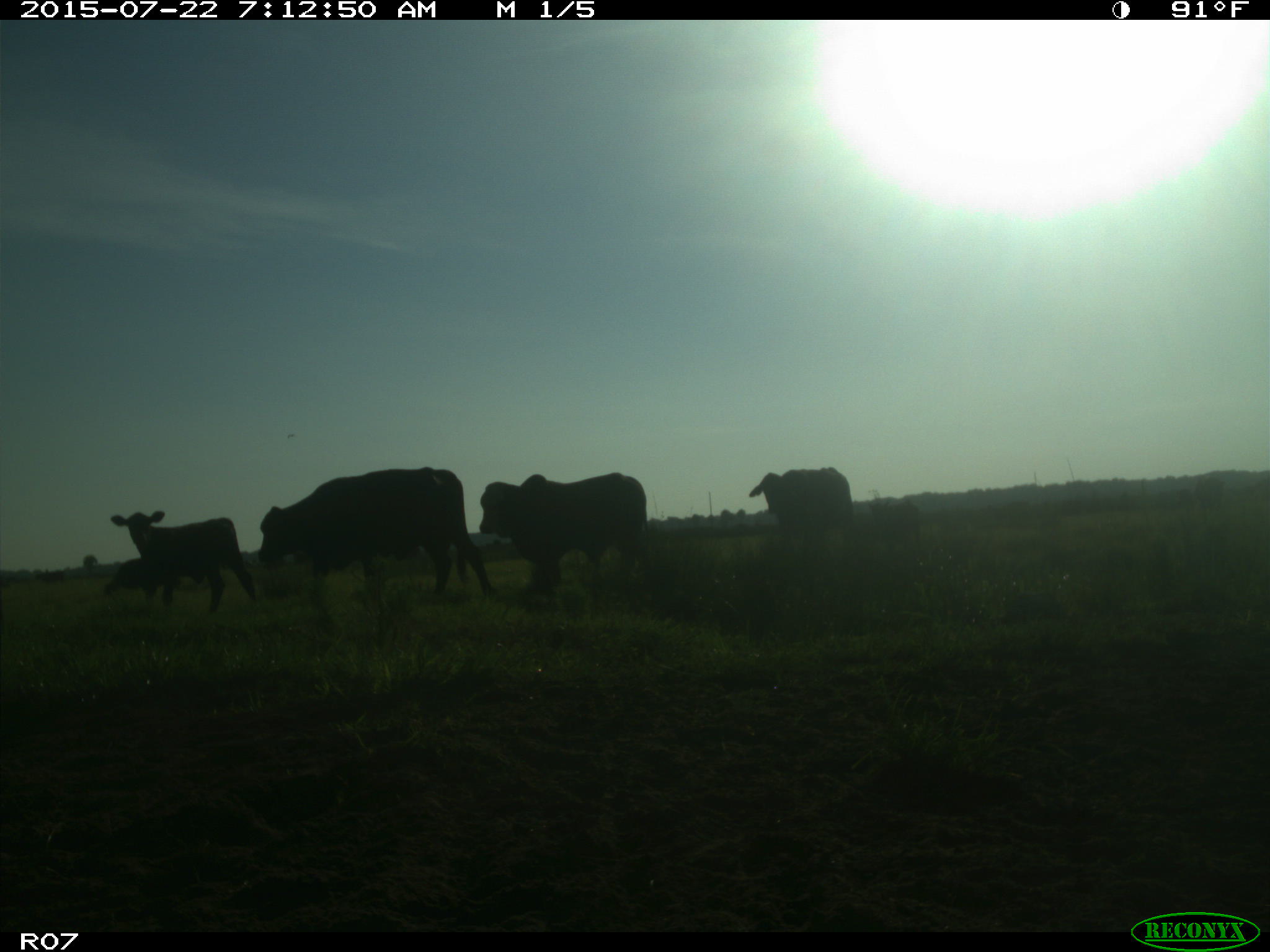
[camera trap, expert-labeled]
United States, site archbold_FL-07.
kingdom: Animalia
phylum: Chordata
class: Mammalia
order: Carnivora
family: Procyonidae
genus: Procyon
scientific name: Procyon lotor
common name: common raccoon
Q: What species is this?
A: Procyon lotor (common raccoon).